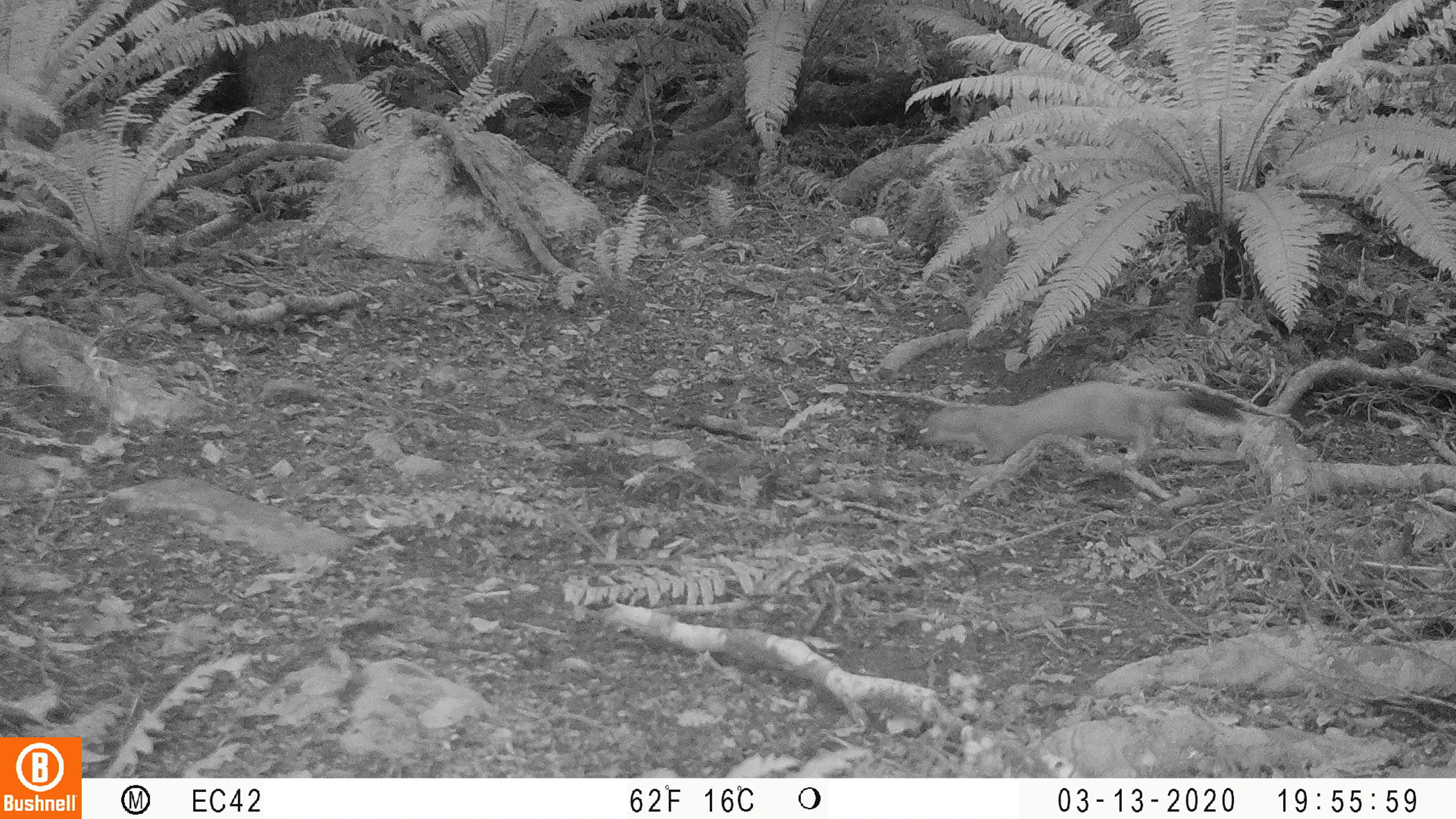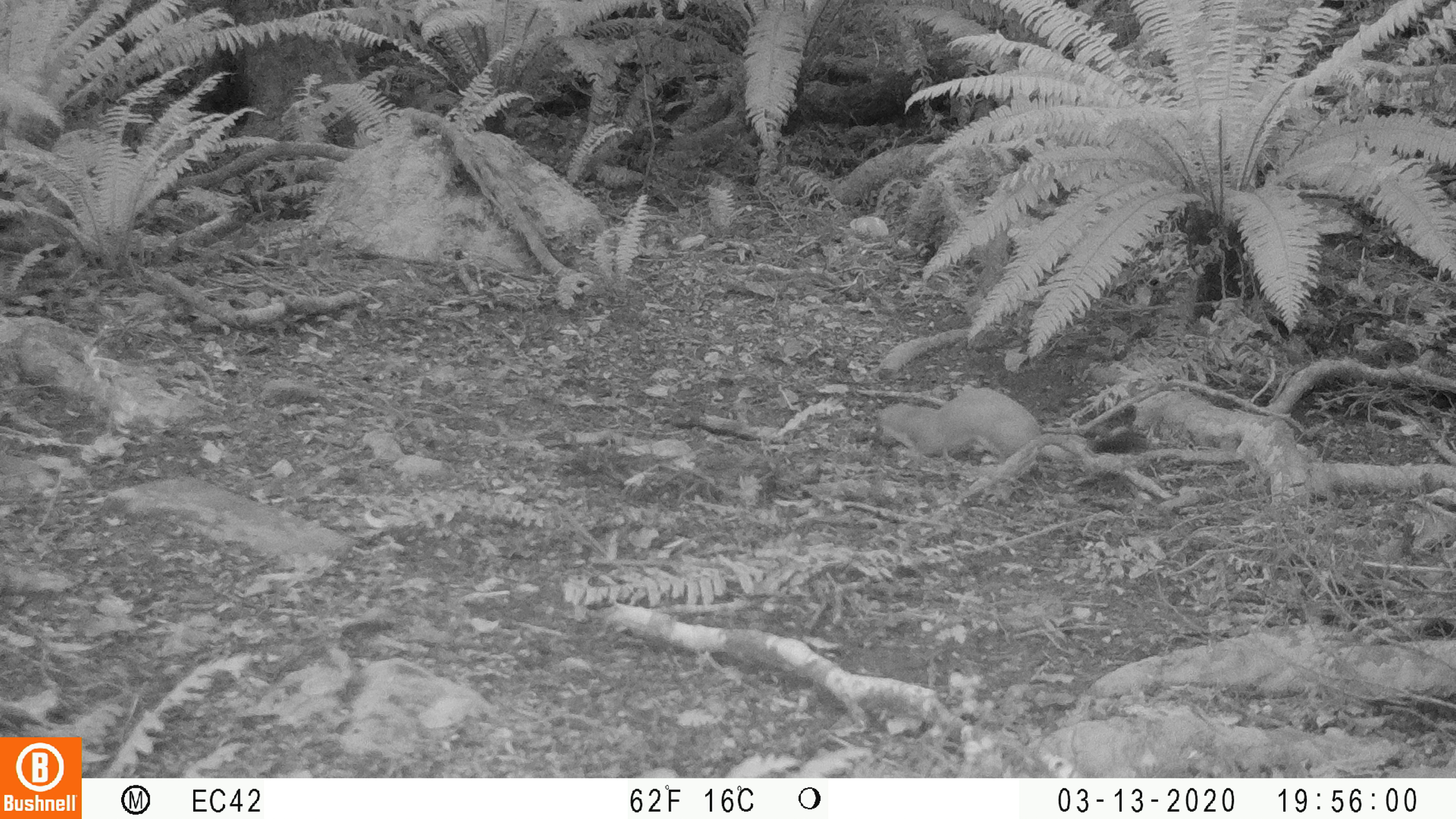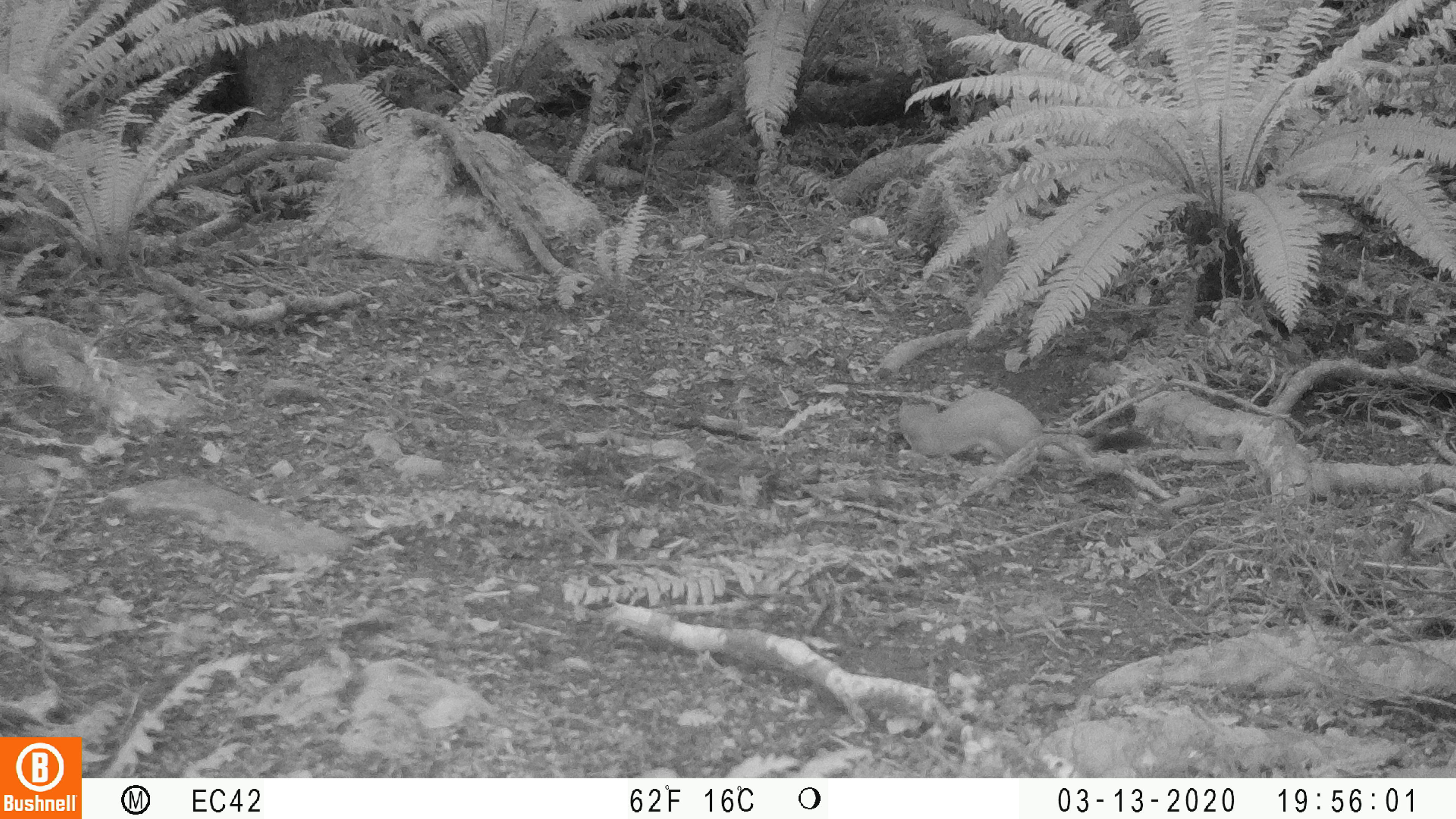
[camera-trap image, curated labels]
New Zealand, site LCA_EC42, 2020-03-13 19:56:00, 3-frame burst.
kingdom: Animalia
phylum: Chordata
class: Mammalia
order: Carnivora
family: Mustelidae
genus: Mustela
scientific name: Mustela erminea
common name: stoat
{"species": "stoat (Mustela erminea)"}